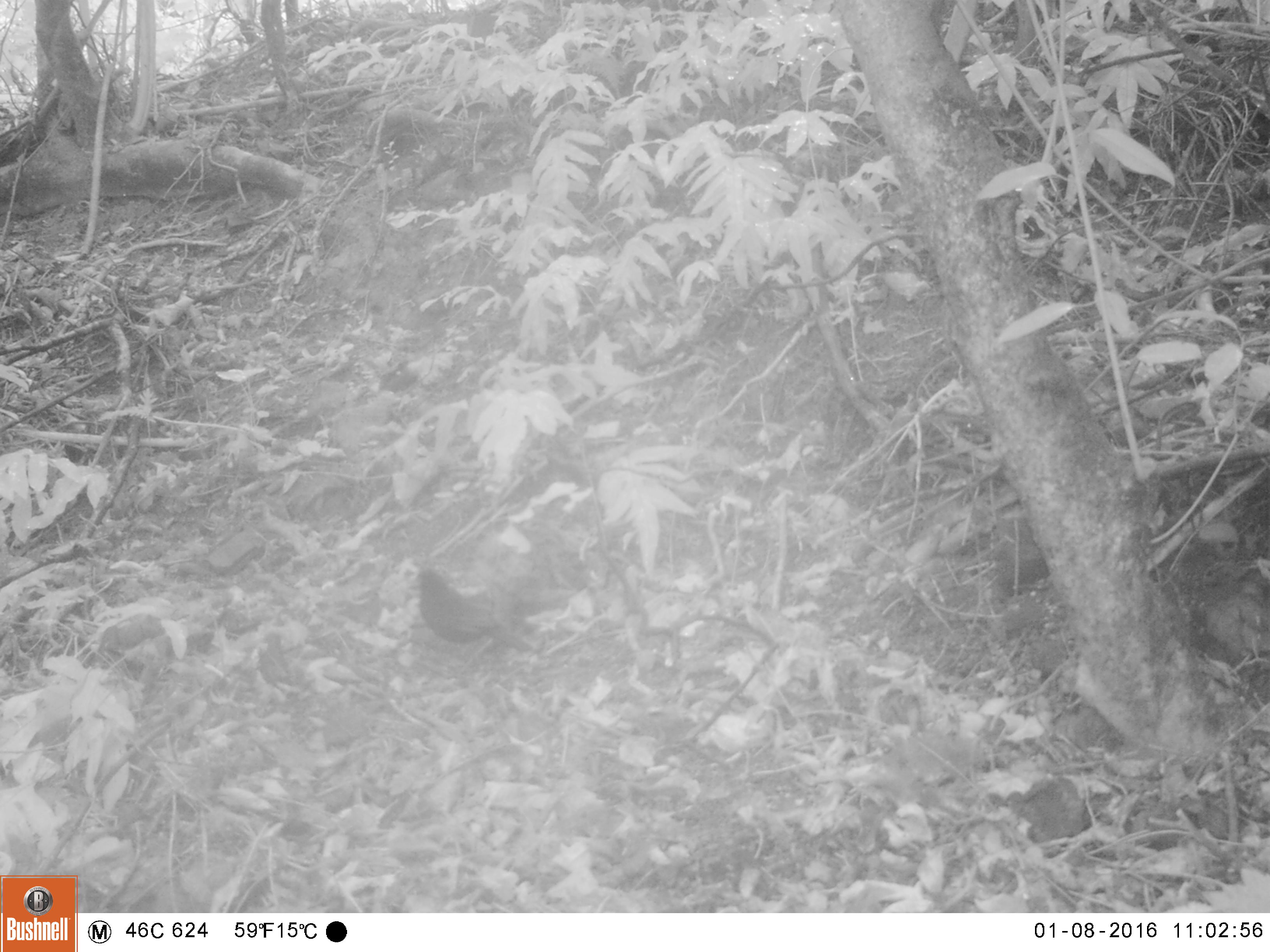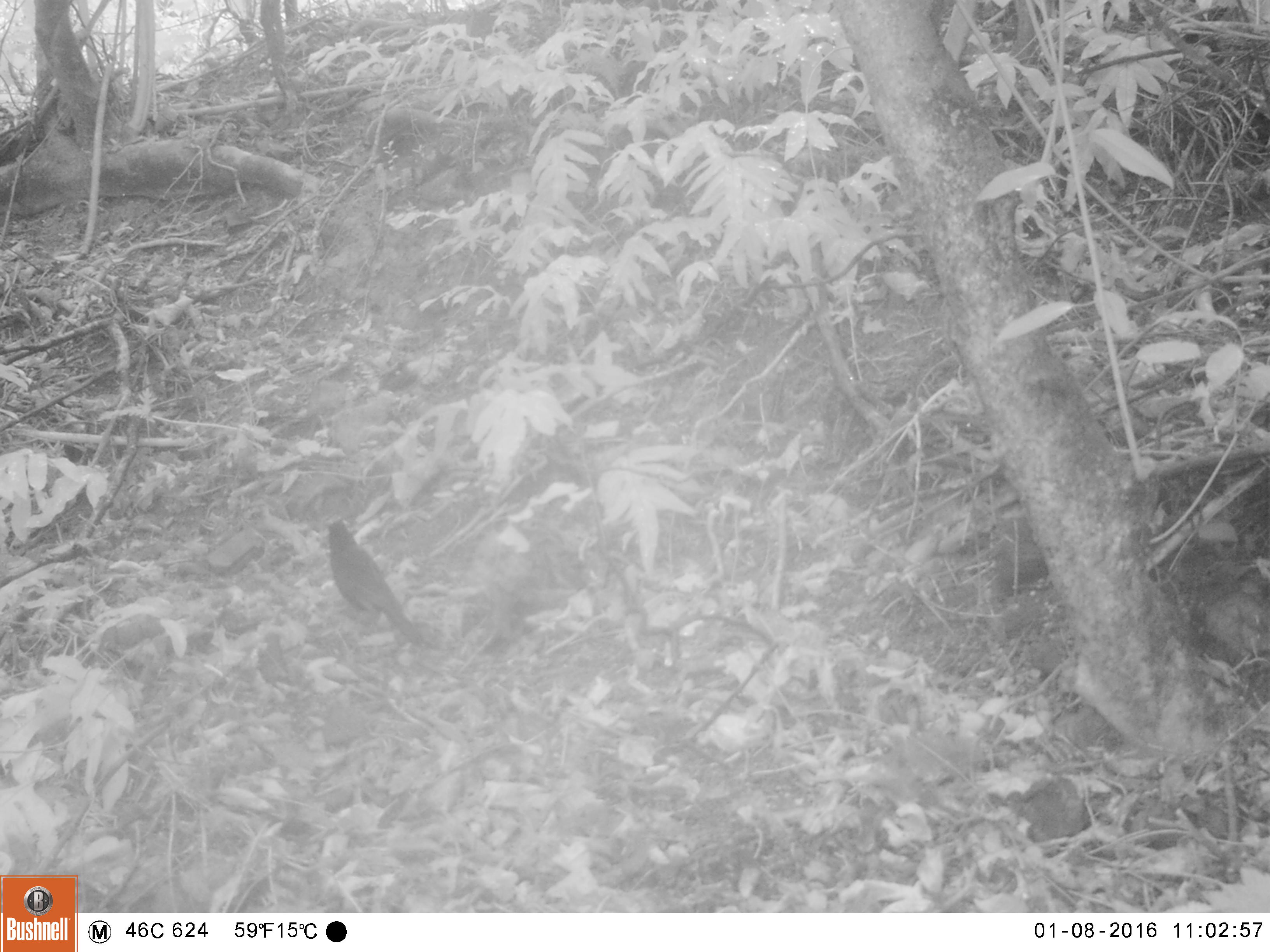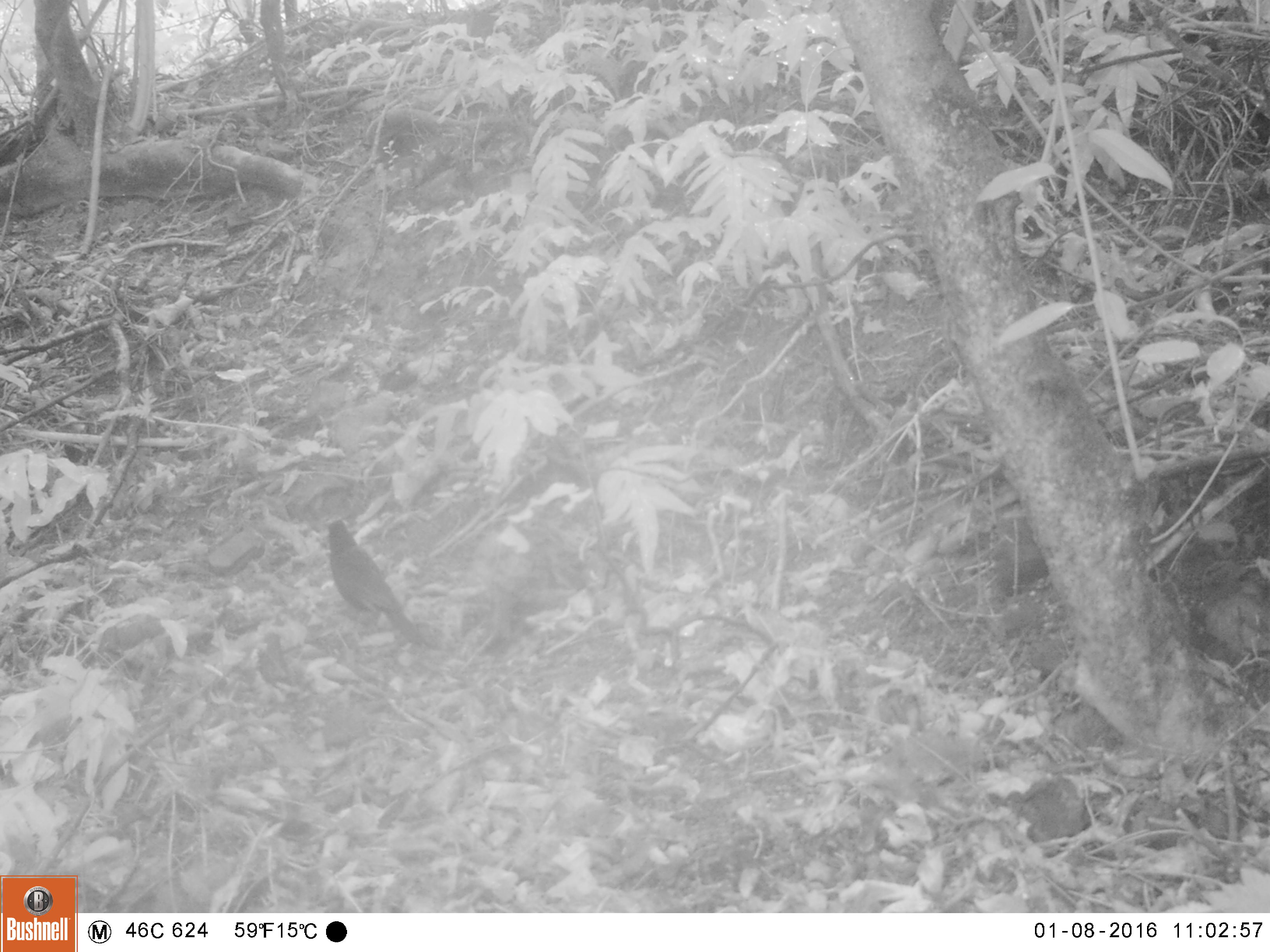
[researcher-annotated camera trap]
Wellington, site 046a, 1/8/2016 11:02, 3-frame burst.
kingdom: Animalia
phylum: Chordata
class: Aves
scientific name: Aves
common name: bird